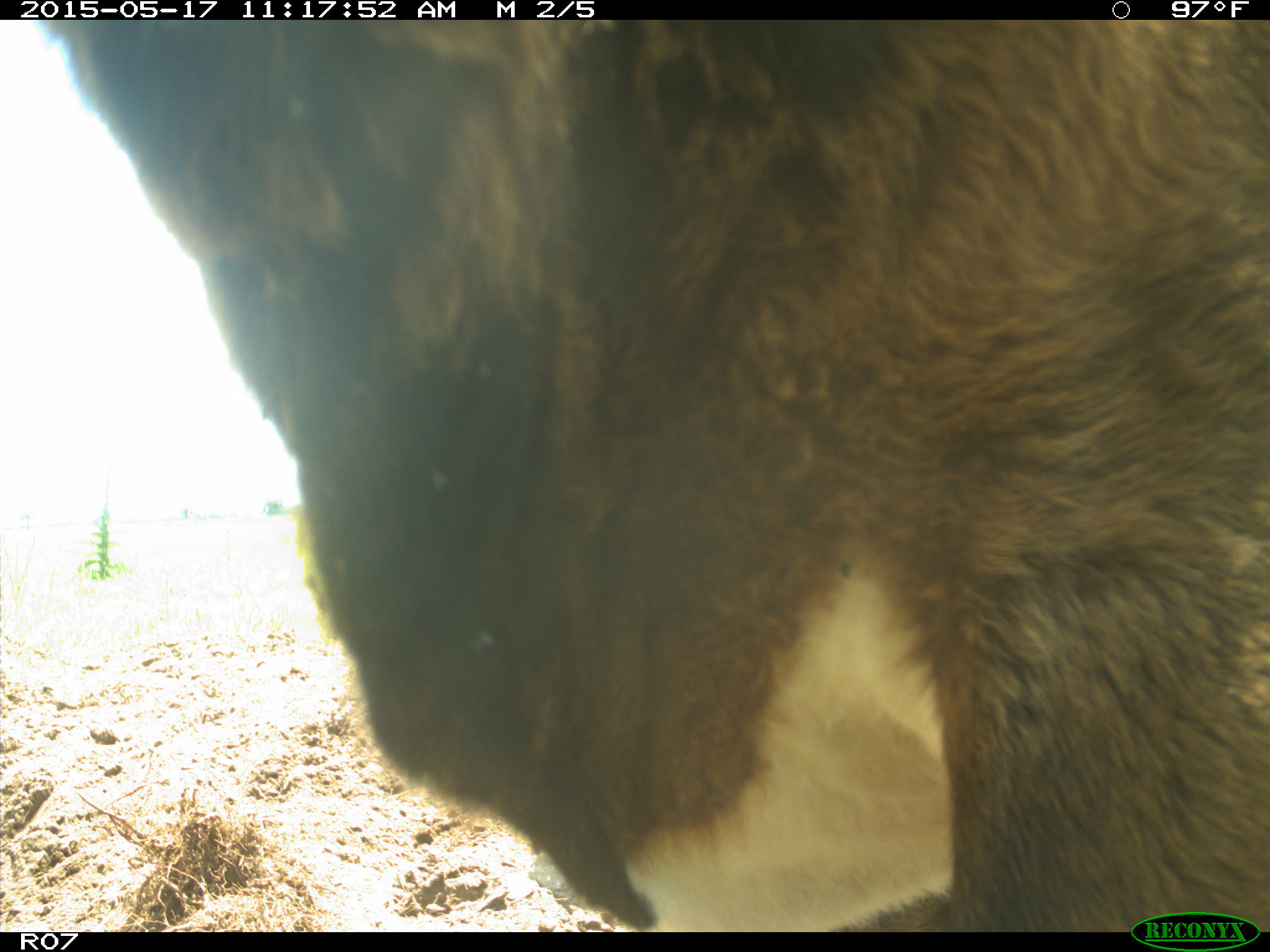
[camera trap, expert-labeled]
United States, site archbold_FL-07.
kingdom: Animalia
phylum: Chordata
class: Mammalia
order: Artiodactyla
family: Bovidae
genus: Bos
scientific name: Bos taurus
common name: domestic cow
Bos taurus (domestic cow).